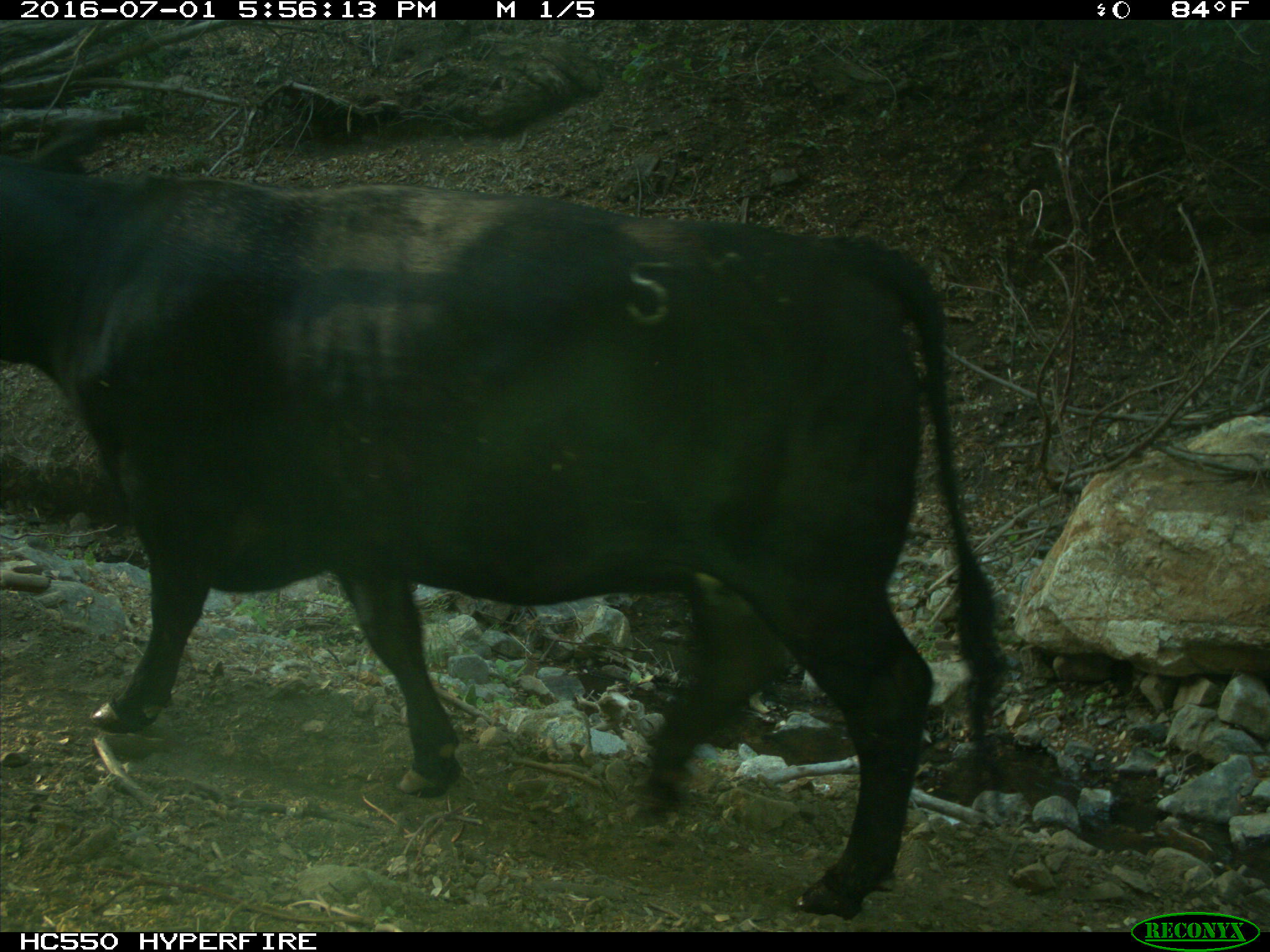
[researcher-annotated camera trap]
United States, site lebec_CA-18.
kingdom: Animalia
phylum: Chordata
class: Mammalia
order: Artiodactyla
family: Bovidae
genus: Bos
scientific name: Bos taurus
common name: domestic cow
Bos taurus (domestic cow).